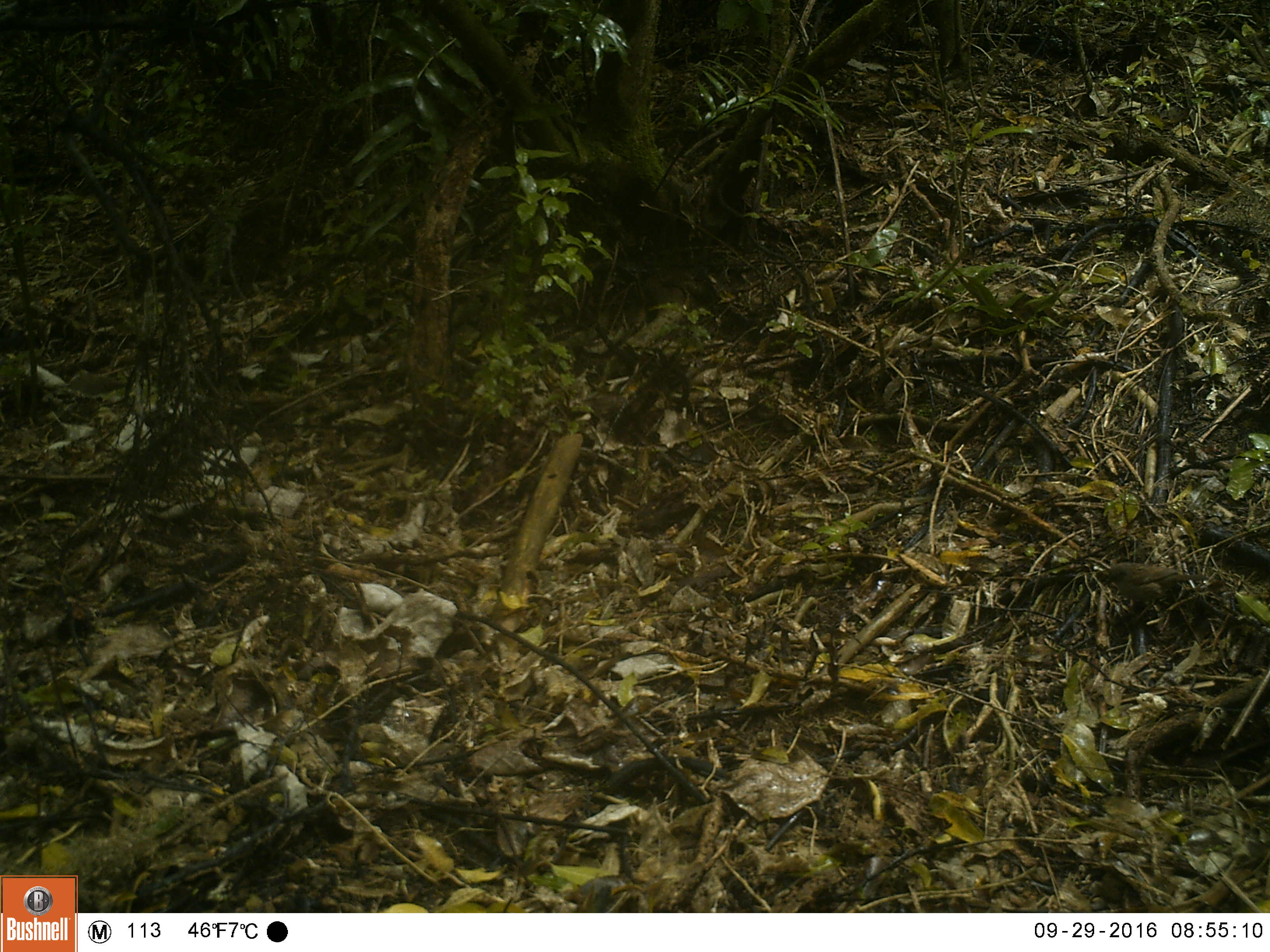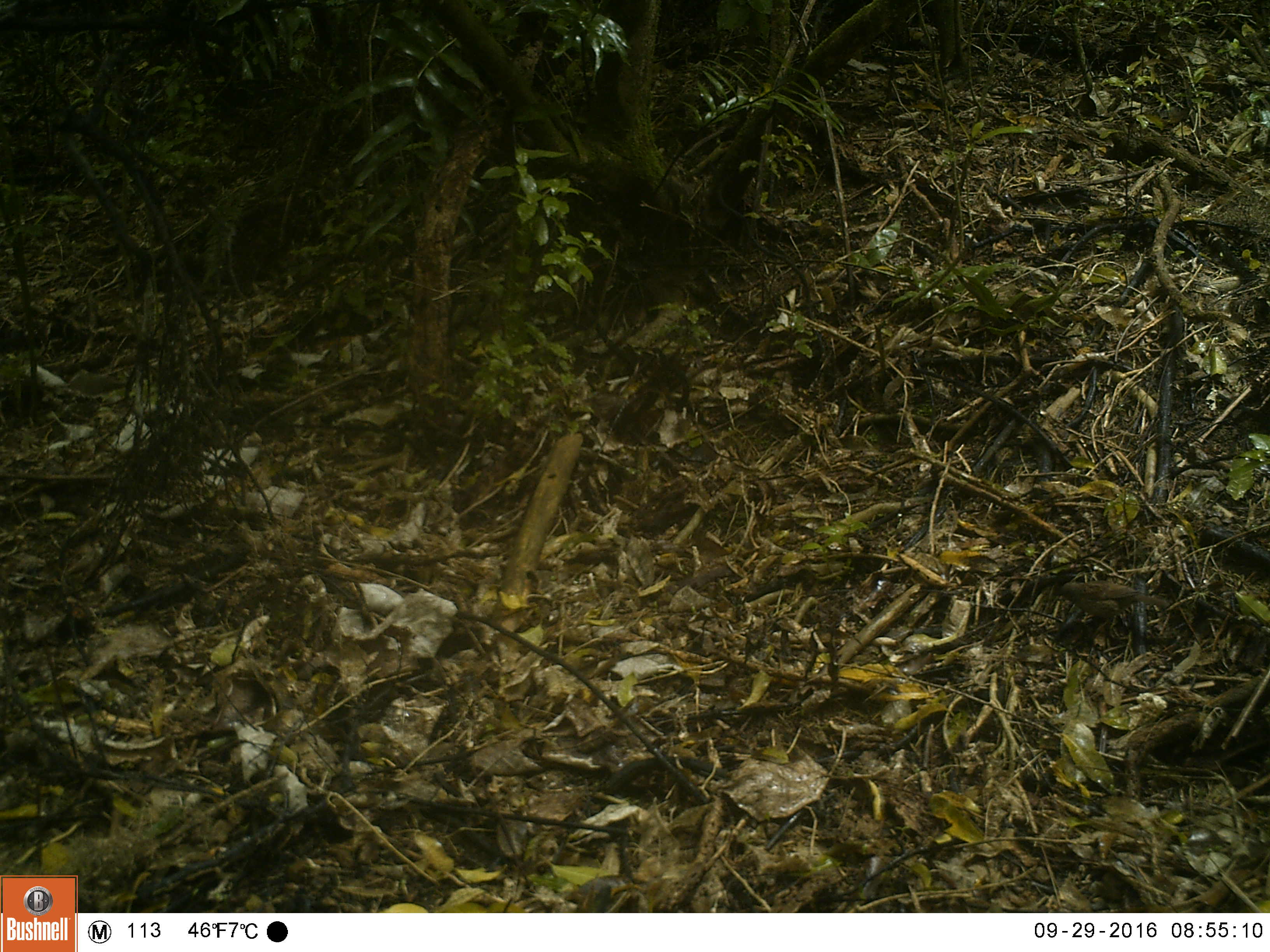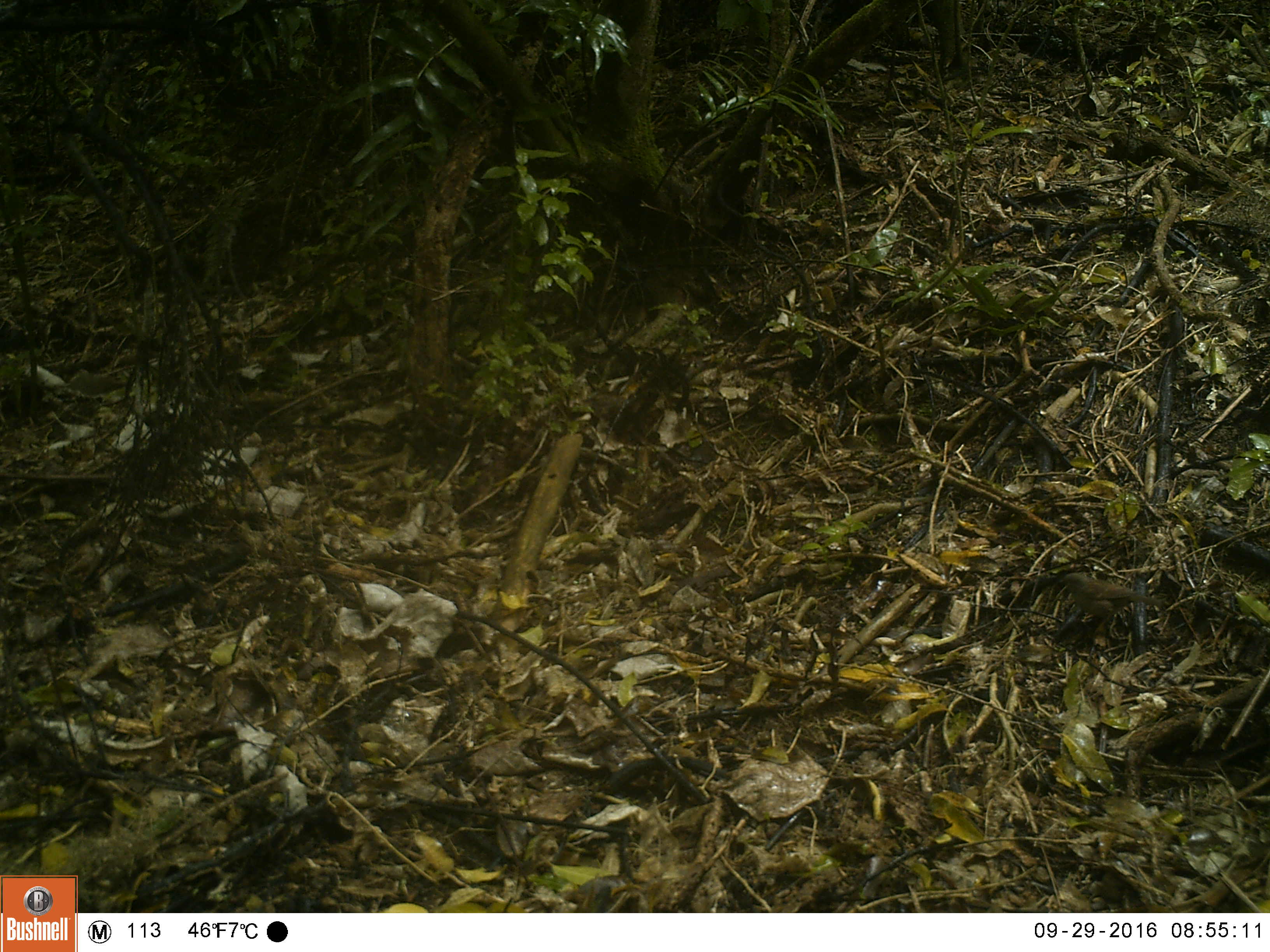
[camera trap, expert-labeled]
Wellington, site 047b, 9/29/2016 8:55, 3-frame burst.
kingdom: Animalia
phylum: Chordata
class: Aves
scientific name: Aves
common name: bird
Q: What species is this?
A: Bird (Aves).